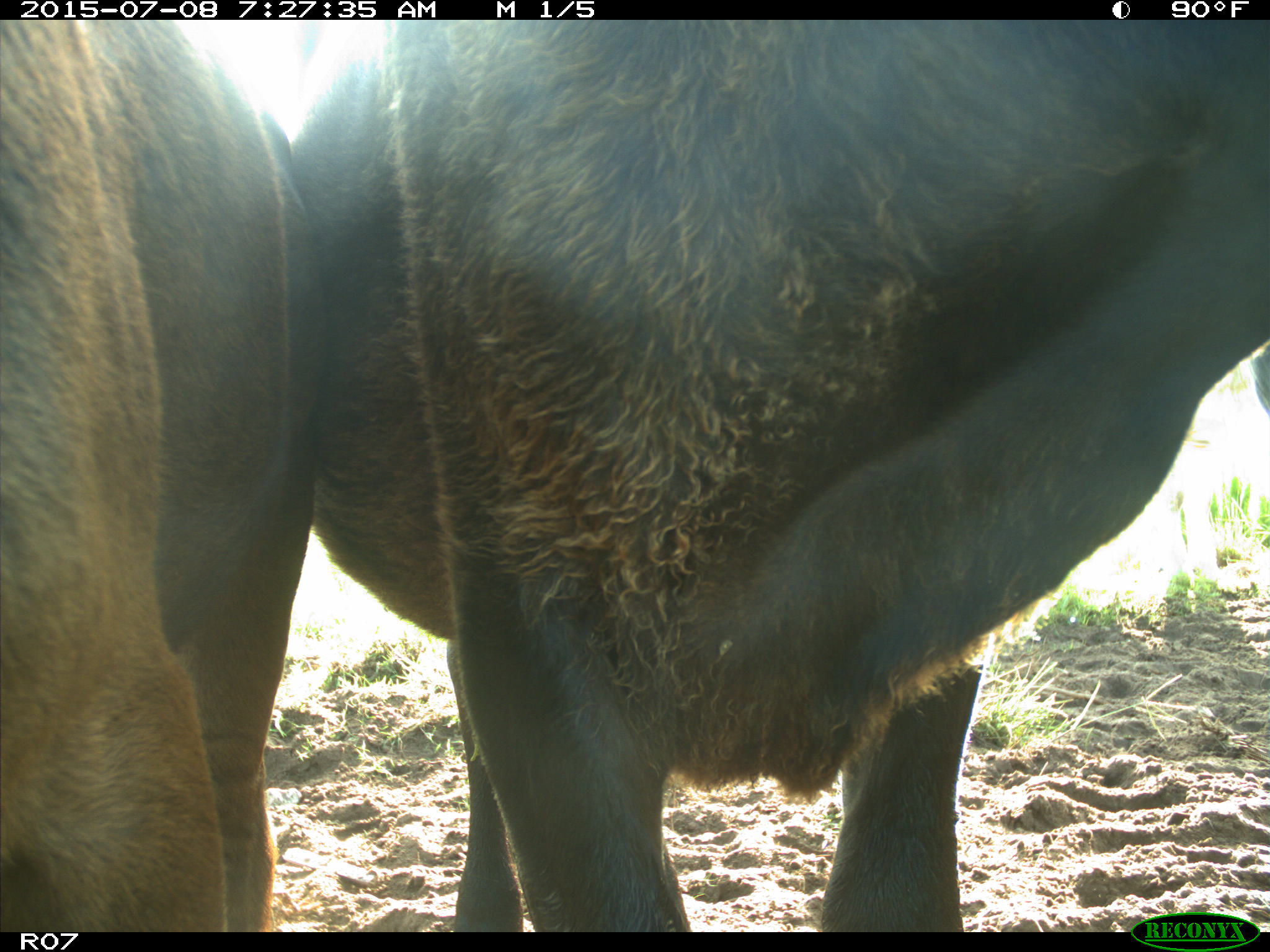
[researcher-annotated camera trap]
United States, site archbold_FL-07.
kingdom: Animalia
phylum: Chordata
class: Mammalia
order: Artiodactyla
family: Bovidae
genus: Bos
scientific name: Bos taurus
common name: domestic cow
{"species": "Bos taurus (domestic cow)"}